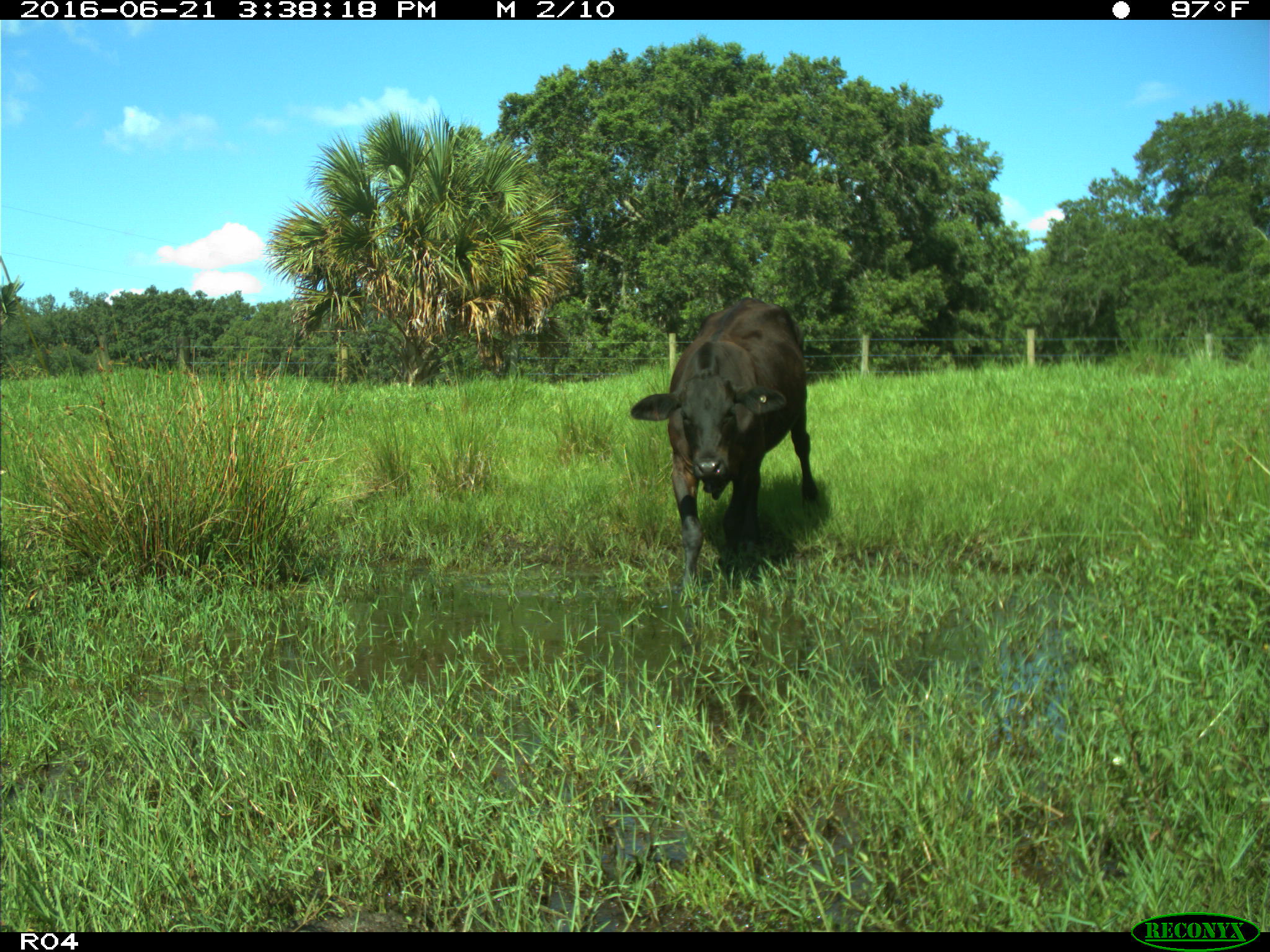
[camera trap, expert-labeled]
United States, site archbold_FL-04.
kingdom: Animalia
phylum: Chordata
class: Mammalia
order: Artiodactyla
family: Bovidae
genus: Bos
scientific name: Bos taurus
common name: domestic cow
Bos taurus (domestic cow).